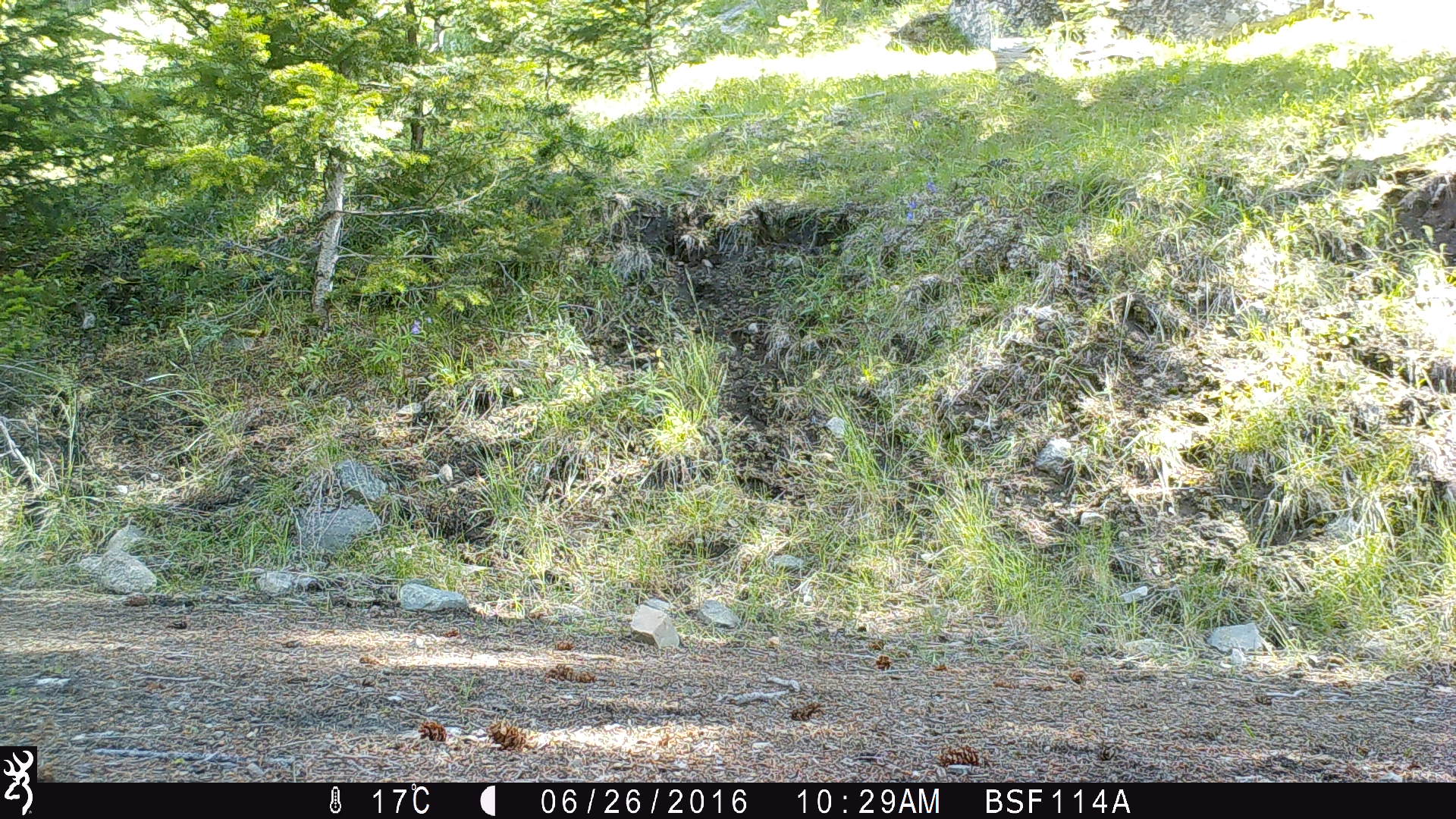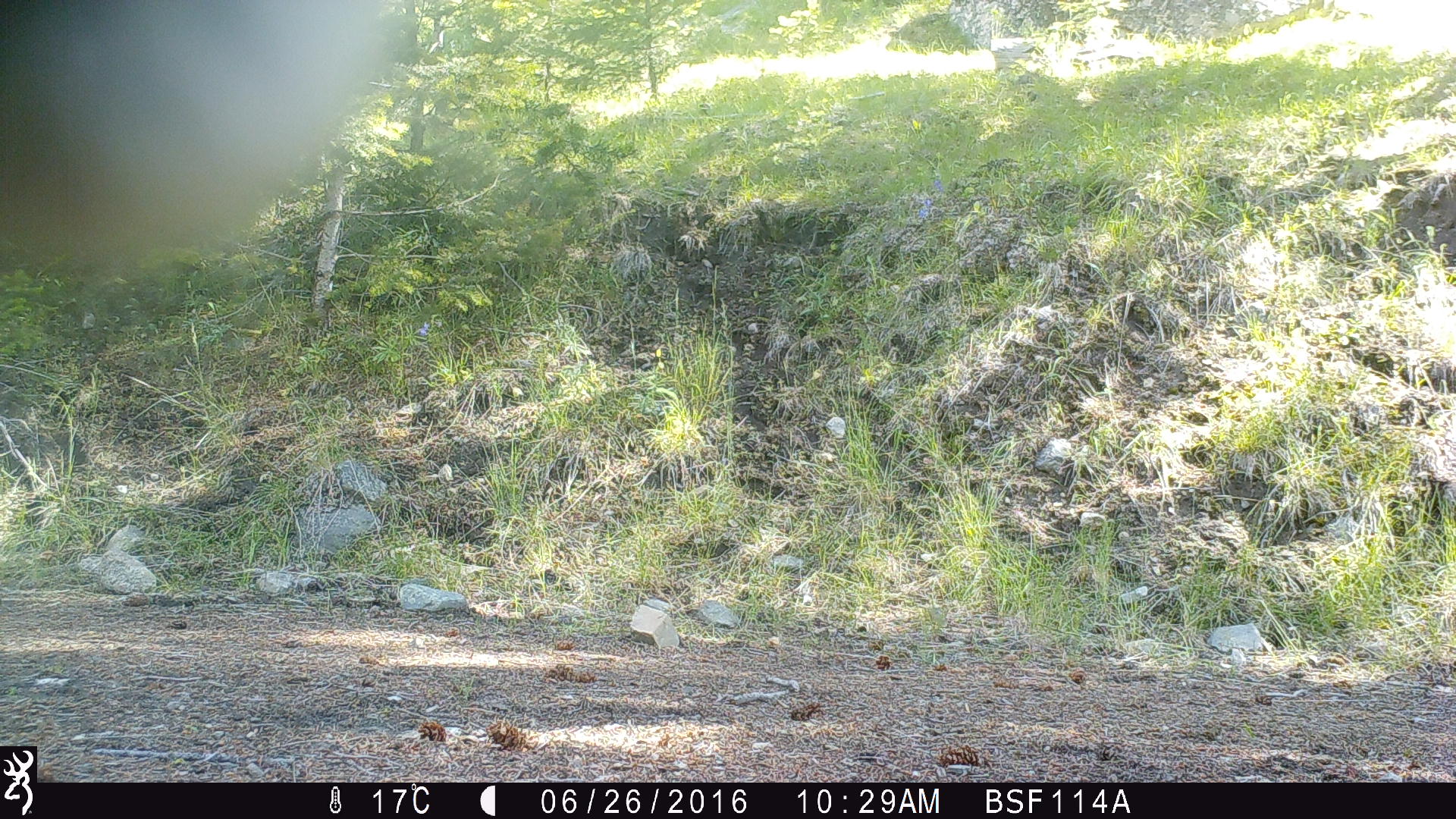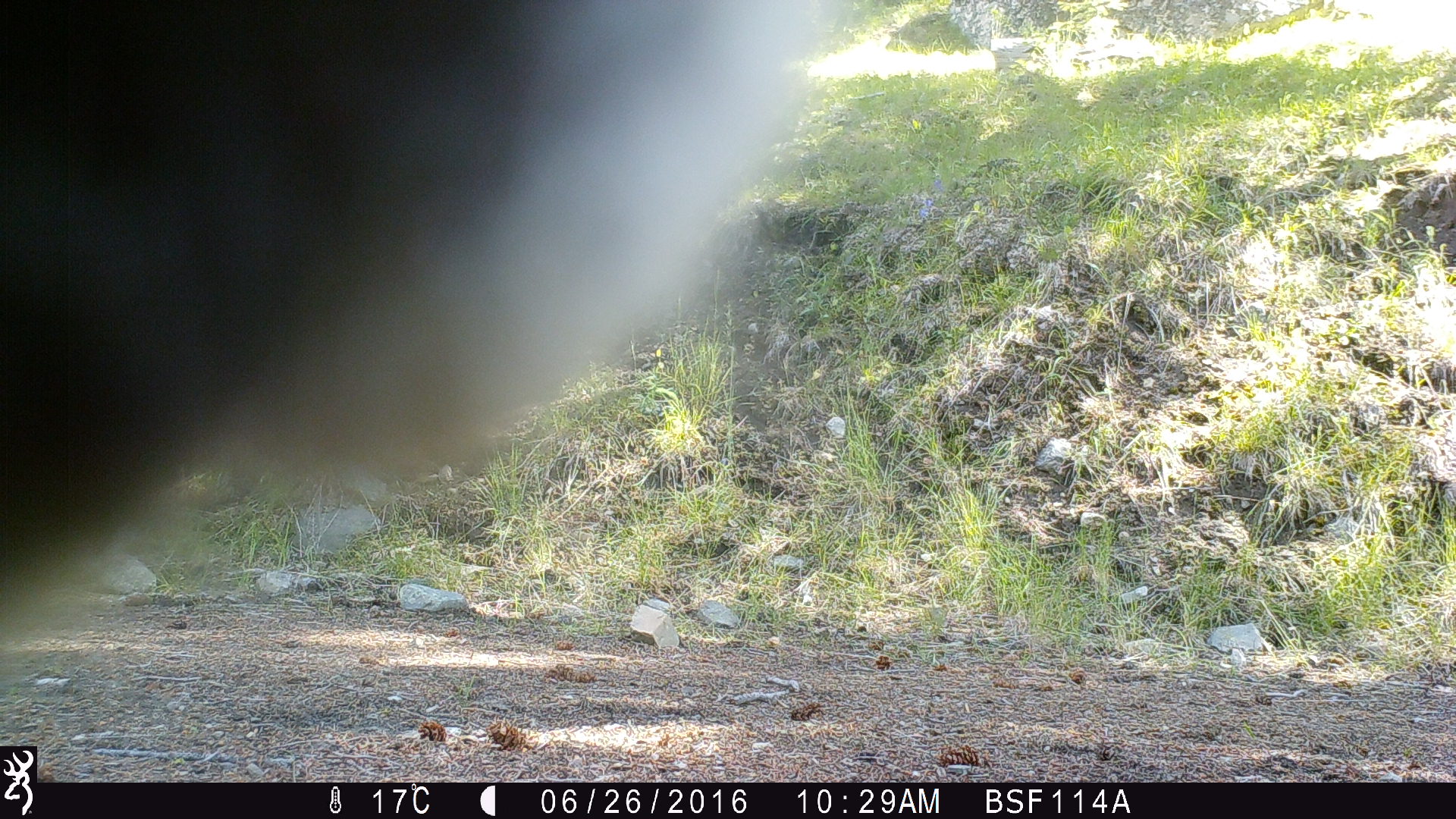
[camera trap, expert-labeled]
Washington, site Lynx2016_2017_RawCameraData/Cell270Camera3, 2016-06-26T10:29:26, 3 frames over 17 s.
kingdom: Animalia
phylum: Chordata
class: Mammalia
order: Artiodactyla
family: Bovidae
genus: Bos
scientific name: Bos taurus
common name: domestic cattle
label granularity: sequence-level